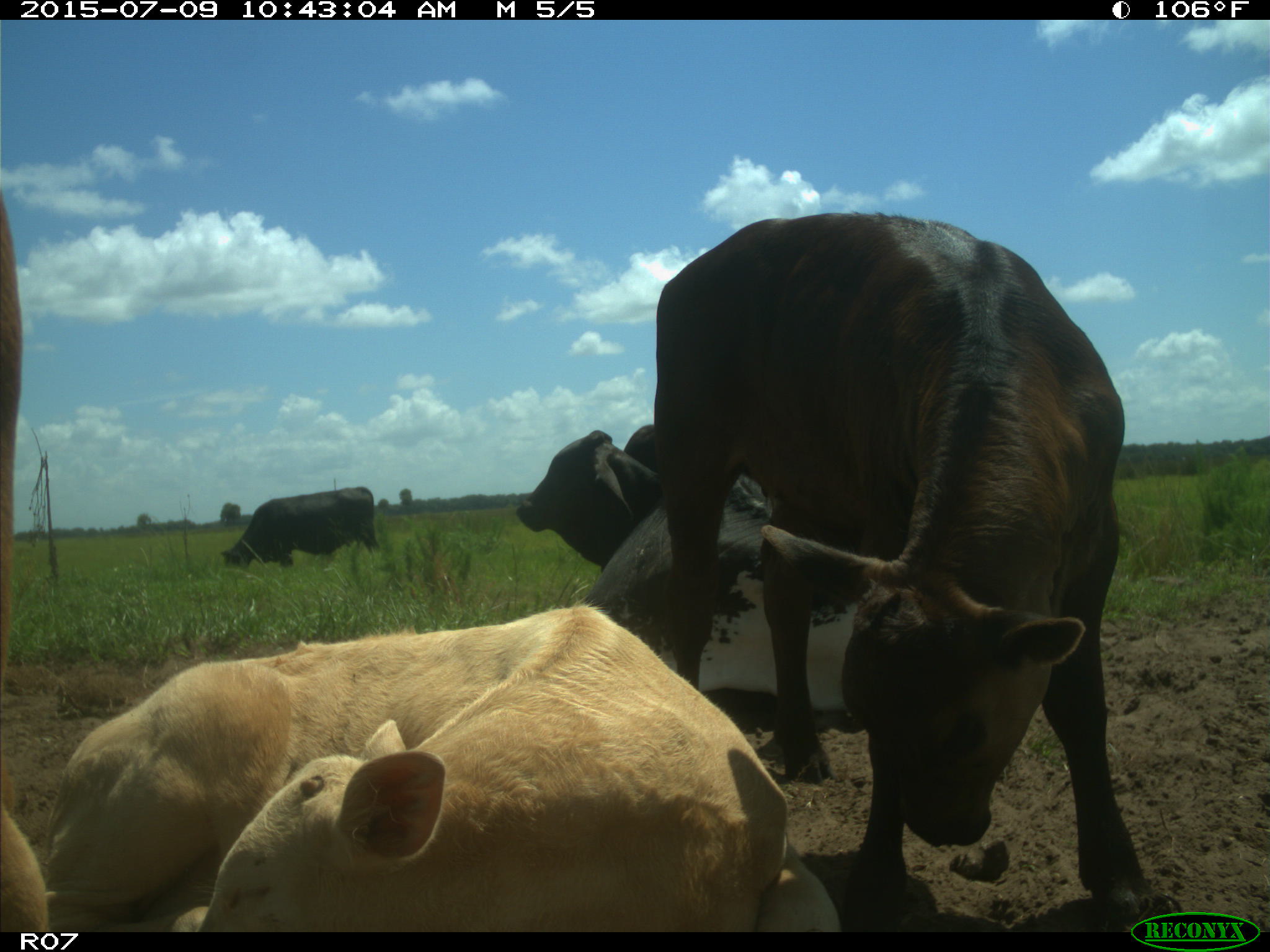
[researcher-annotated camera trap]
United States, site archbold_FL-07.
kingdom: Animalia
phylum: Chordata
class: Mammalia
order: Artiodactyla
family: Bovidae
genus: Bos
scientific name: Bos taurus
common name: domestic cow